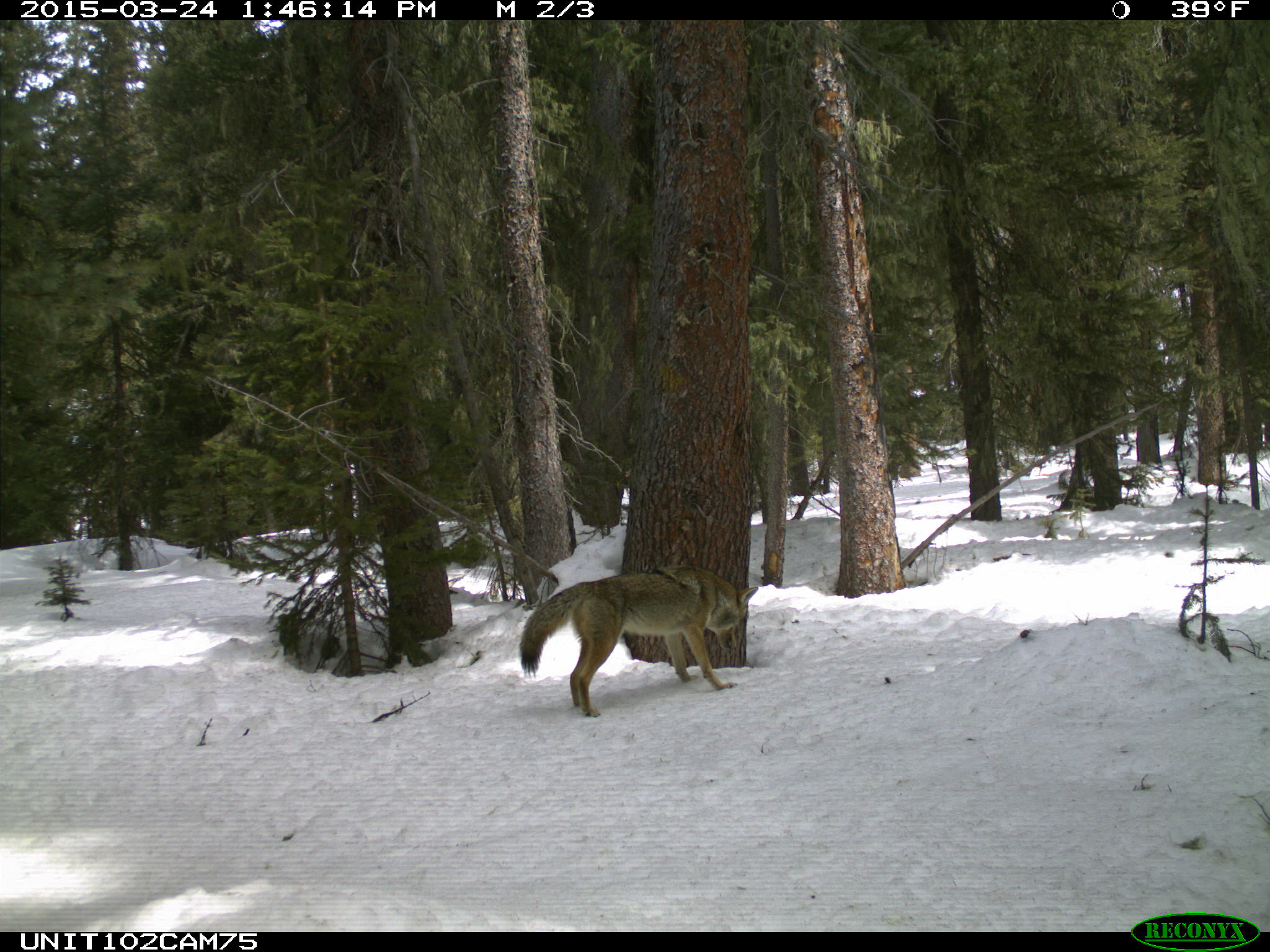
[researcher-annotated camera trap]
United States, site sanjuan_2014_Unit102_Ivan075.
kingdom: Animalia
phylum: Chordata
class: Mammalia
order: Carnivora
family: Canidae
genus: Canis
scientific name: Canis latrans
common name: coyote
Canis latrans (coyote).